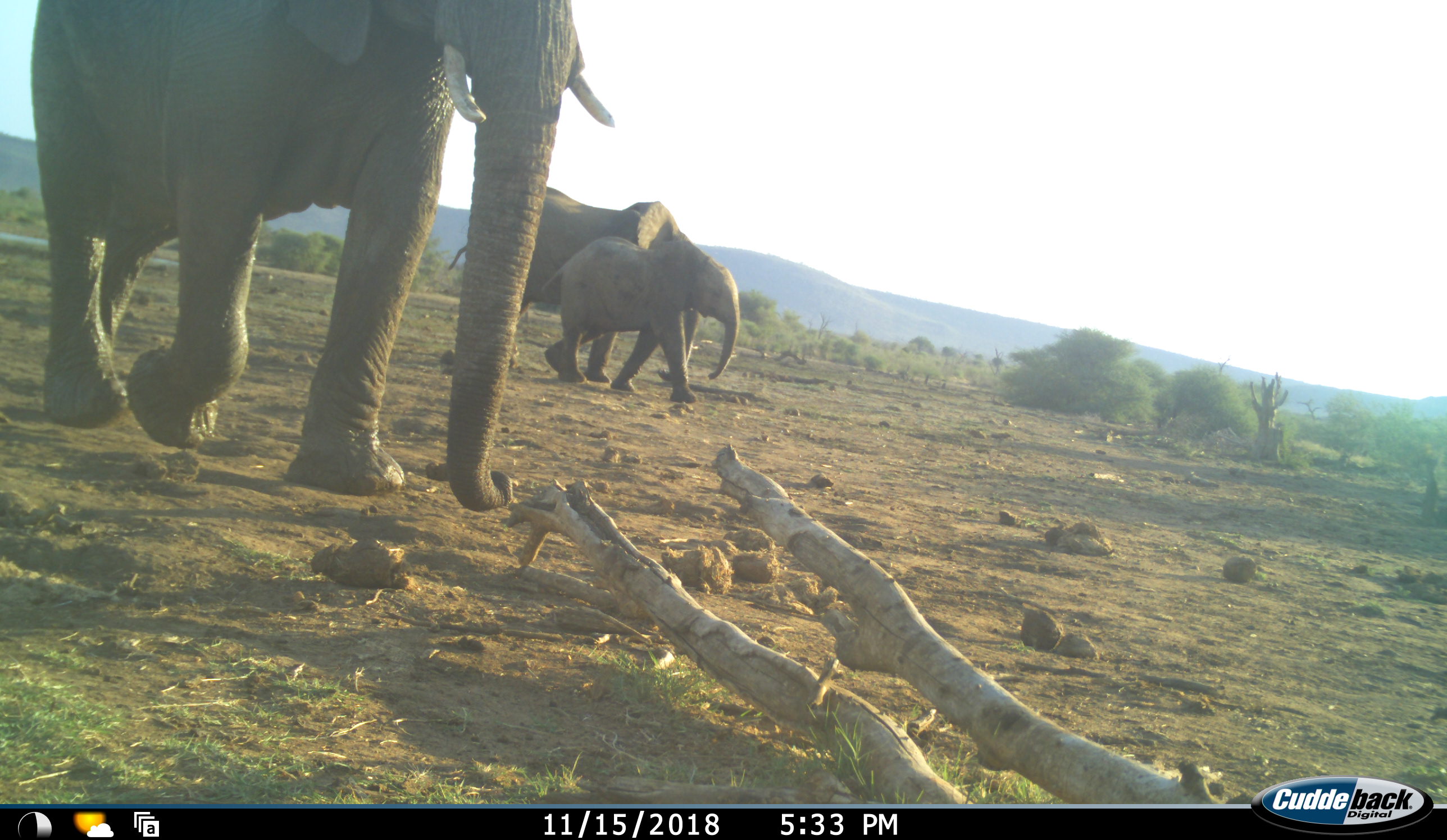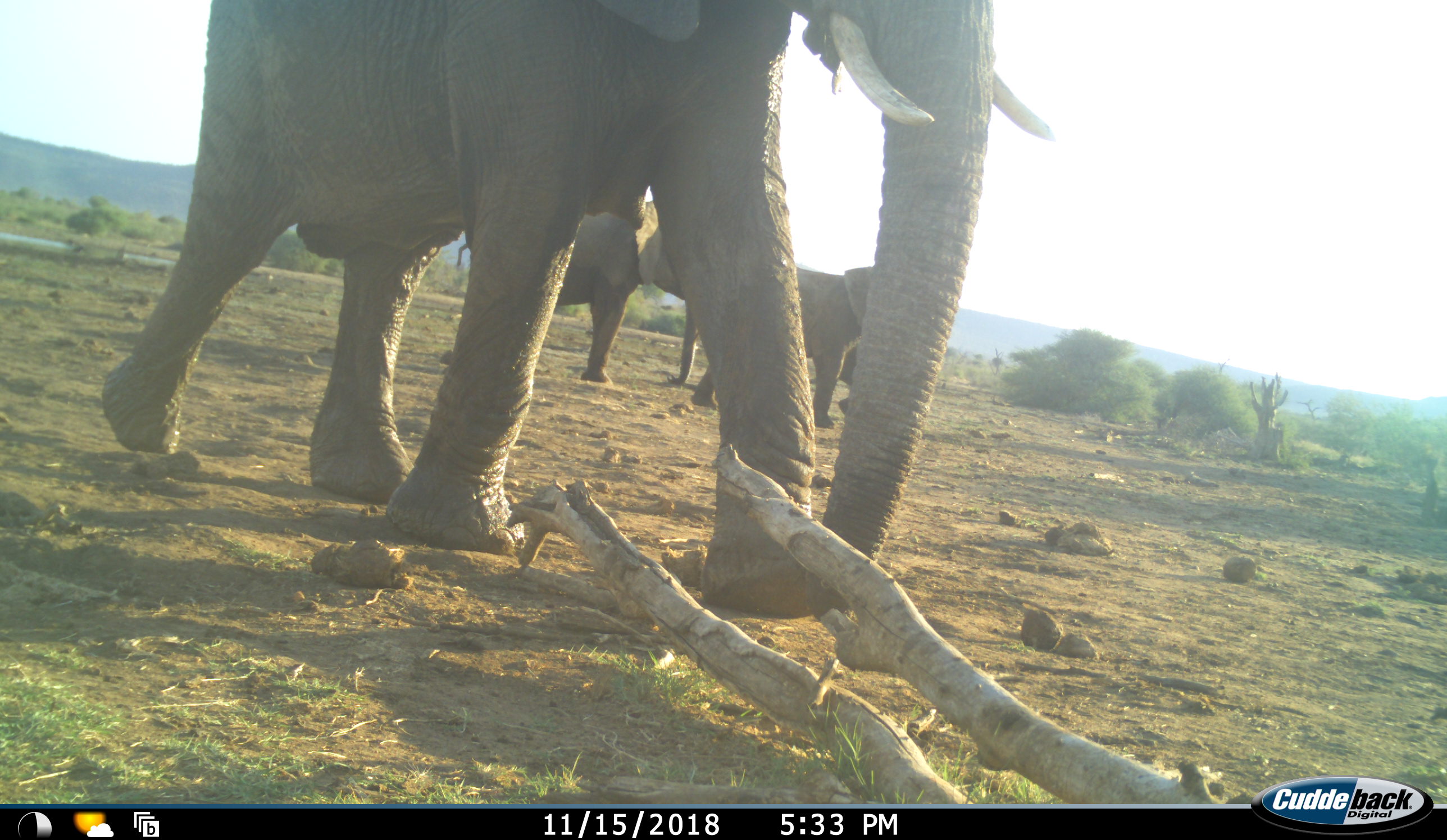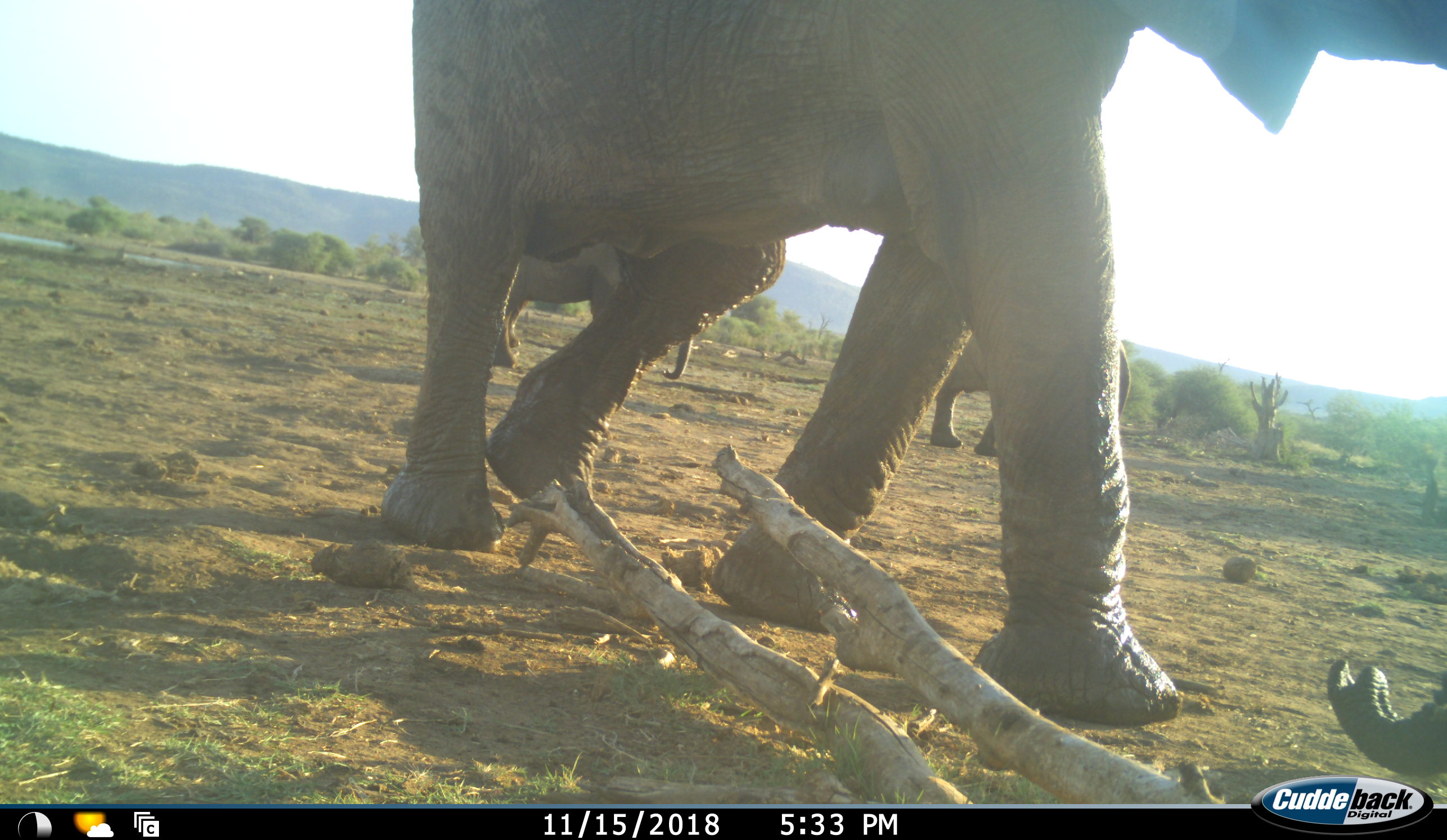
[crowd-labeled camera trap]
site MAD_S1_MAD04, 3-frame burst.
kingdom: Animalia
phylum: Chordata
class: Mammalia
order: Proboscidea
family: Elephantidae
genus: Loxodonta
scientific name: Loxodonta africana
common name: african bush elephant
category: elephant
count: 3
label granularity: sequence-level